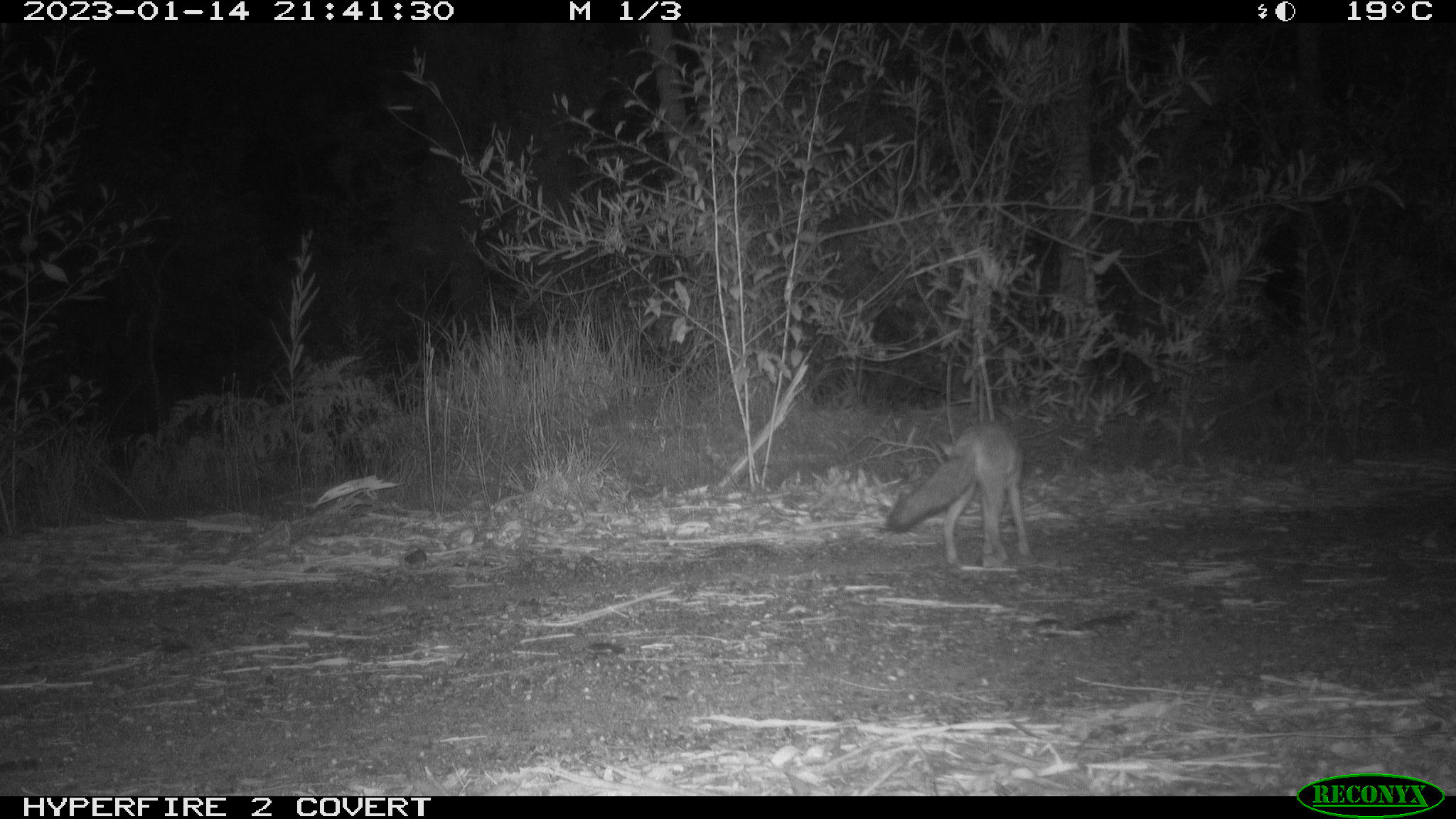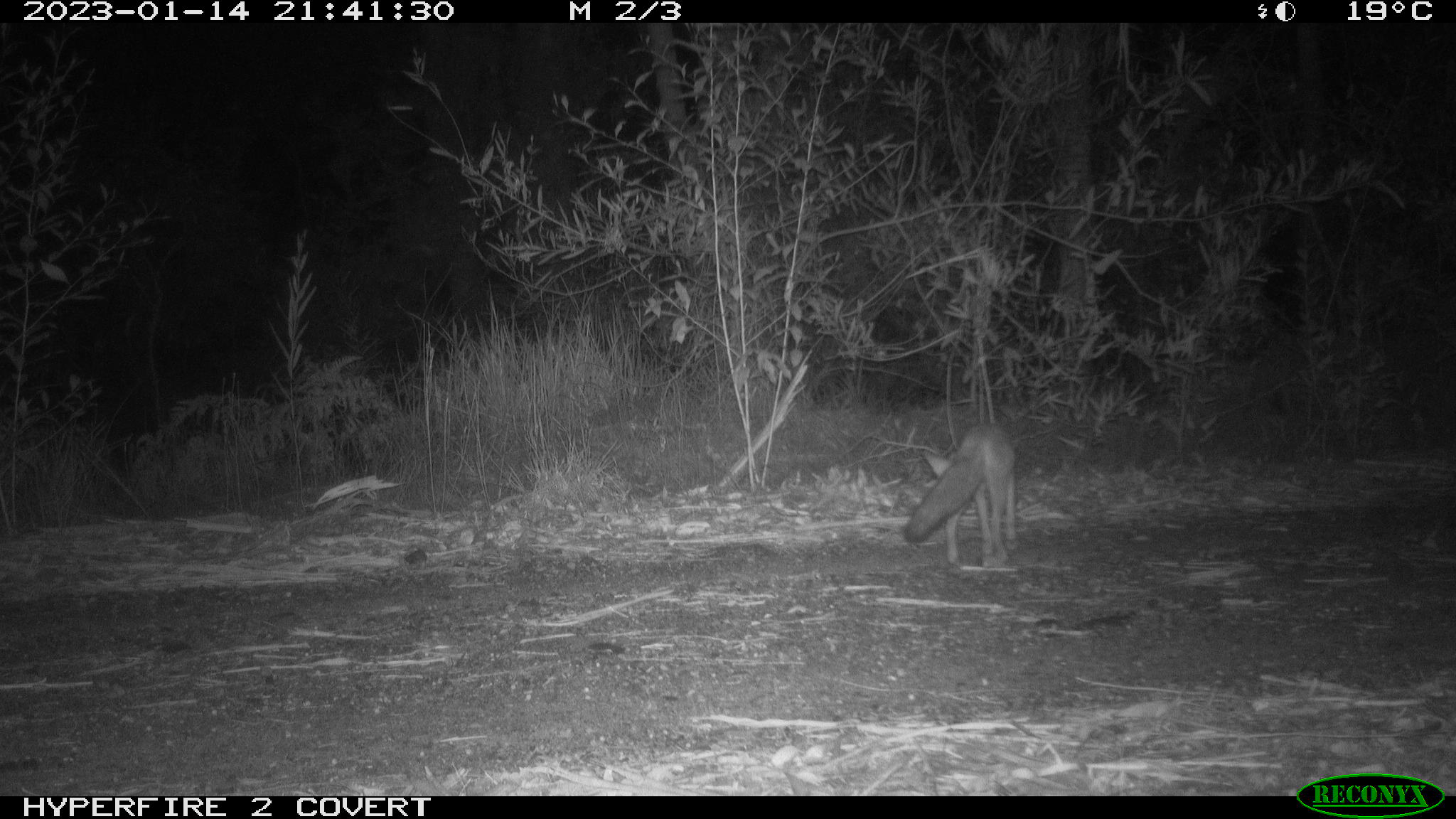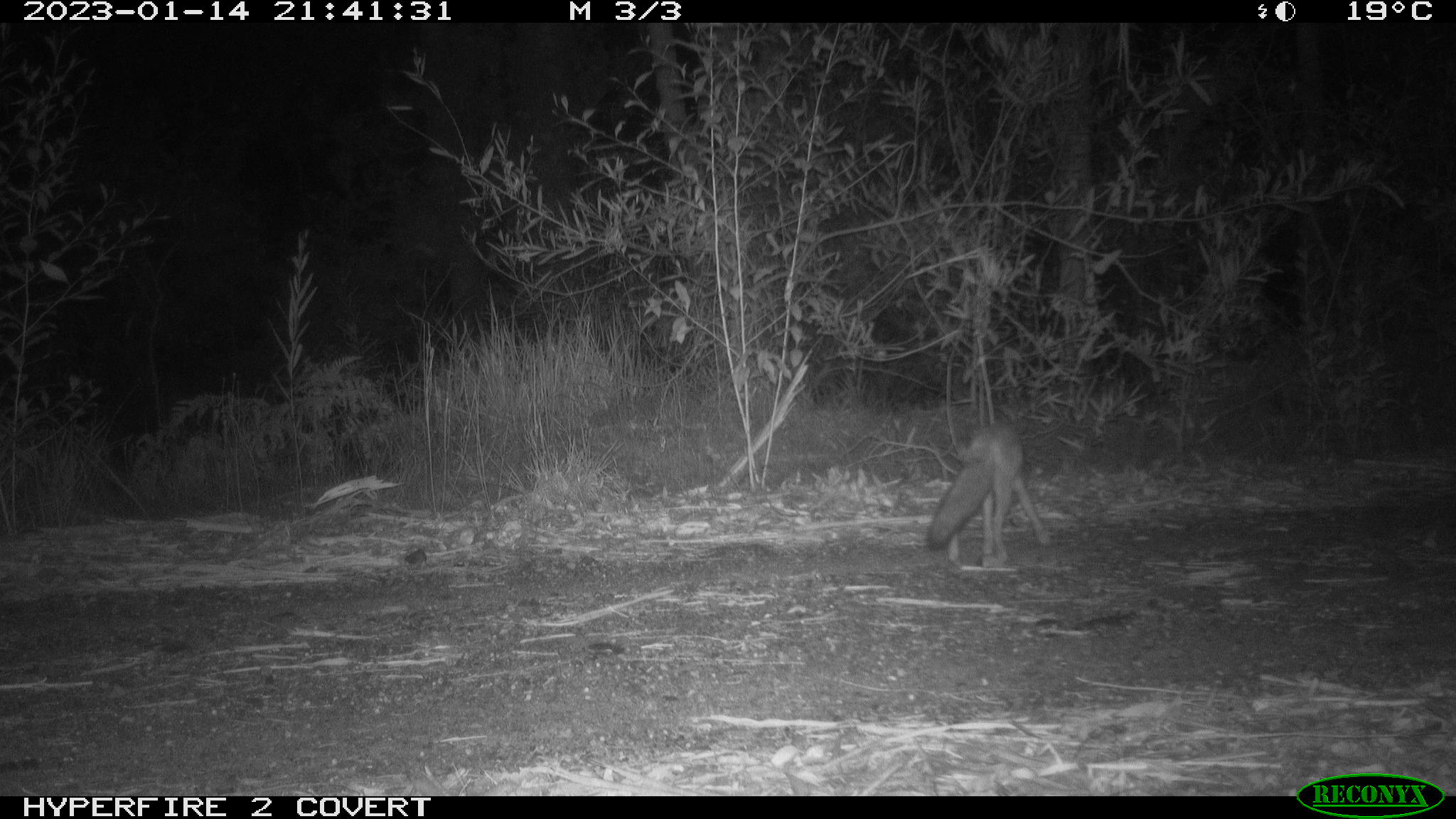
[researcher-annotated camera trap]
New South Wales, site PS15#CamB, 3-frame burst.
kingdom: Animalia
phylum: Chordata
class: Mammalia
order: Carnivora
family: Canidae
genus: Vulpes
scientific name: Vulpes vulpes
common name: red fox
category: fox